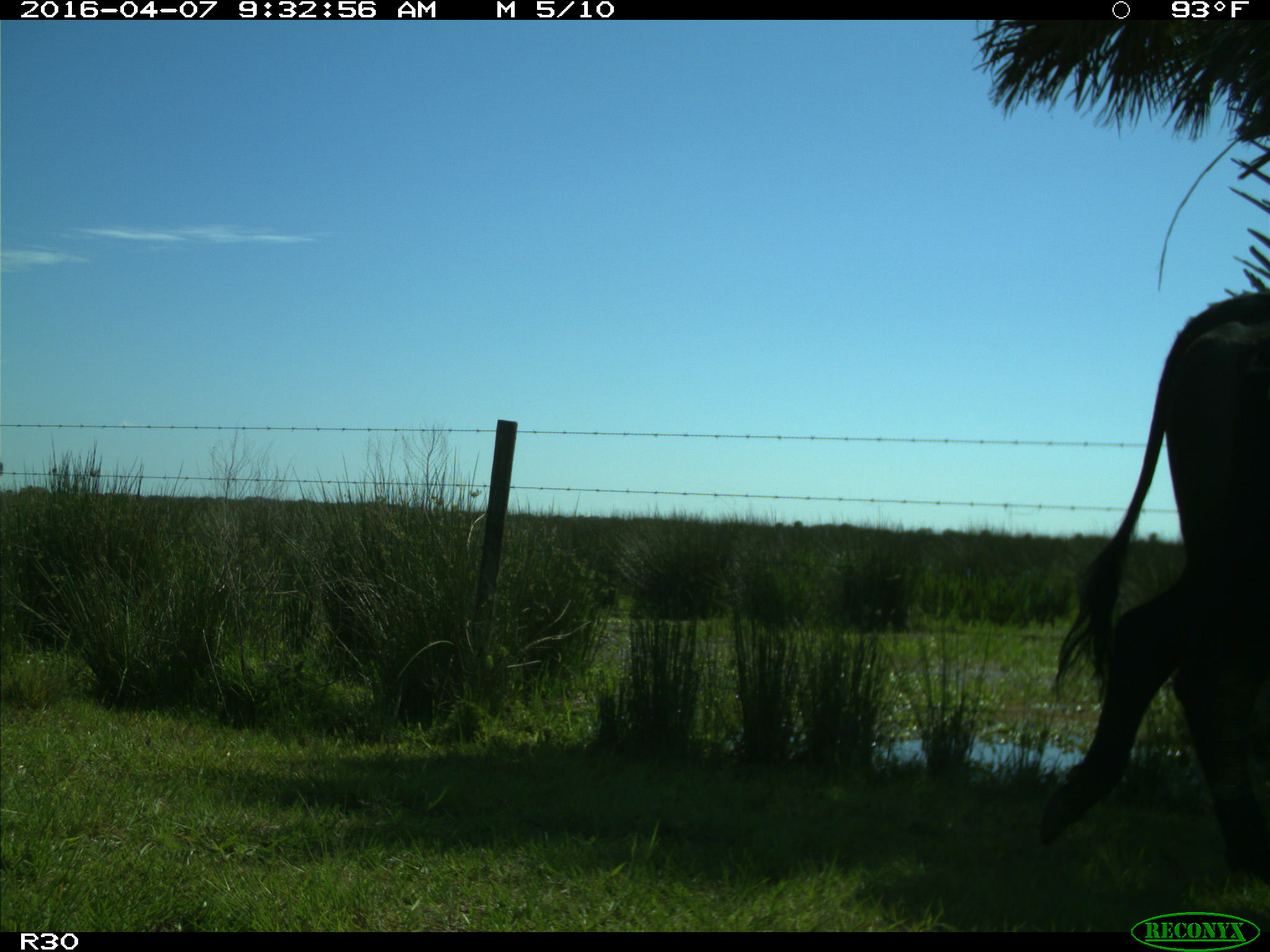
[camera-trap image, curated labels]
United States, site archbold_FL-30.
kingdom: Animalia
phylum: Chordata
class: Mammalia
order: Artiodactyla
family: Bovidae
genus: Bos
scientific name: Bos taurus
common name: domestic cow